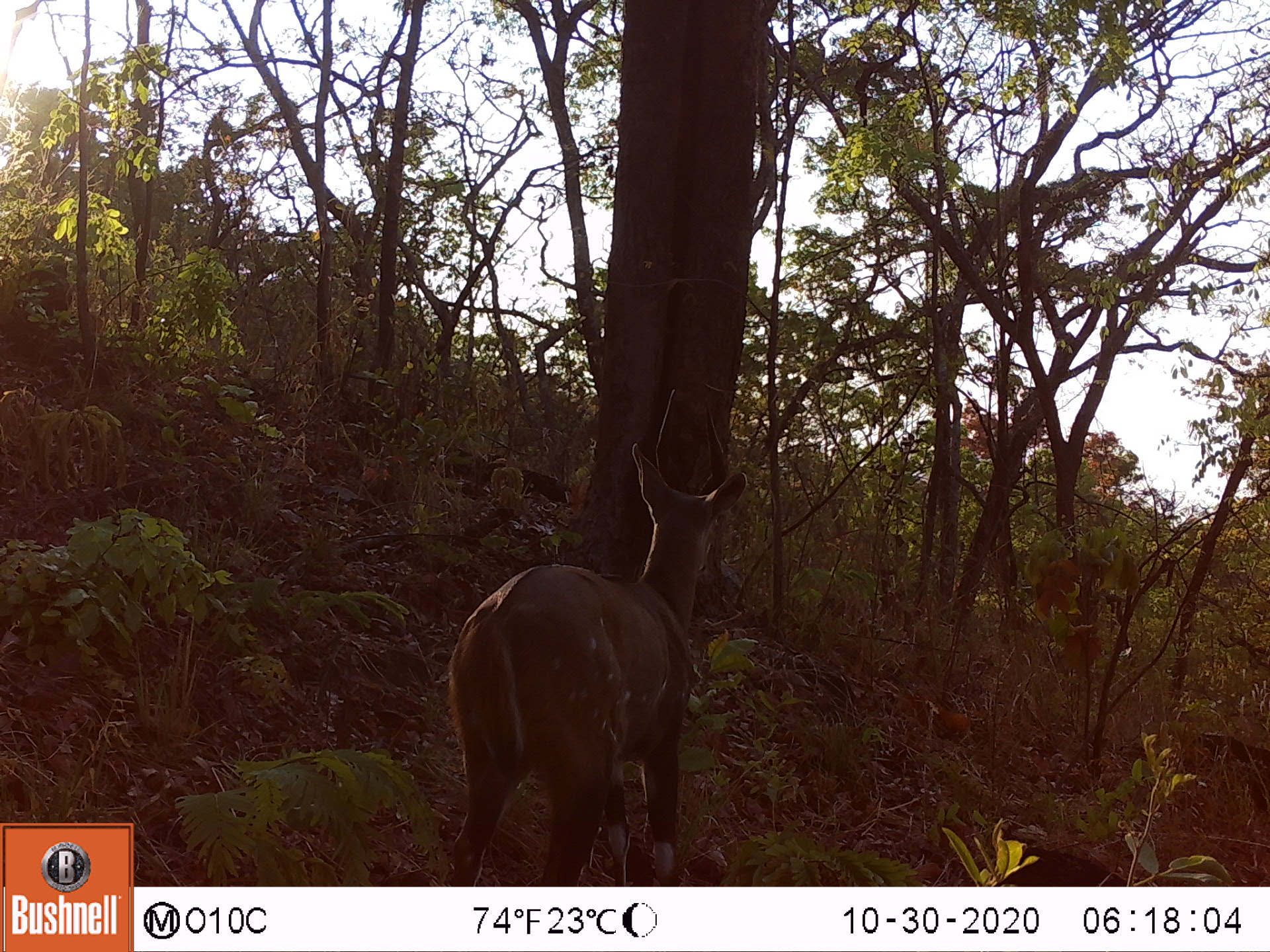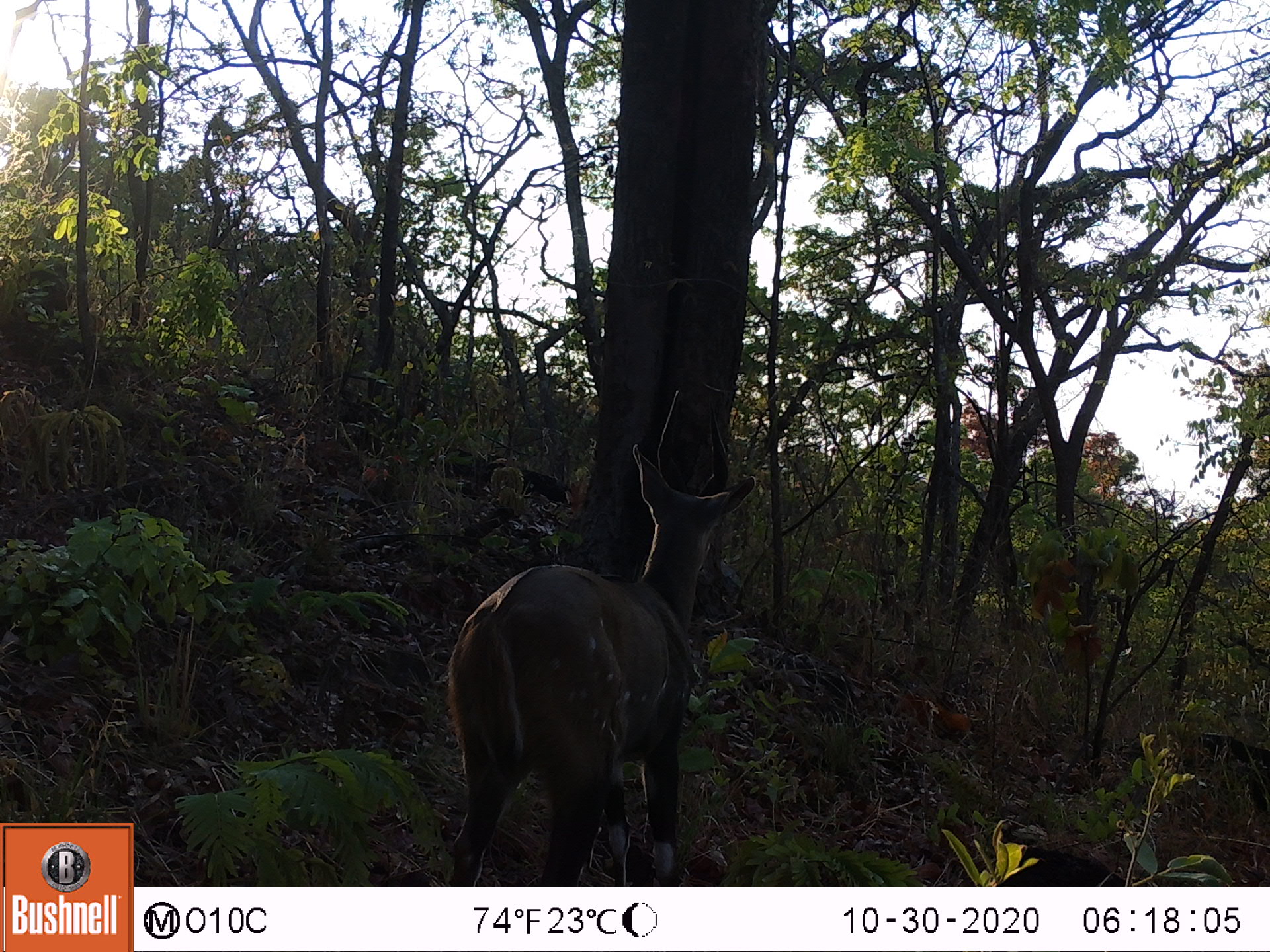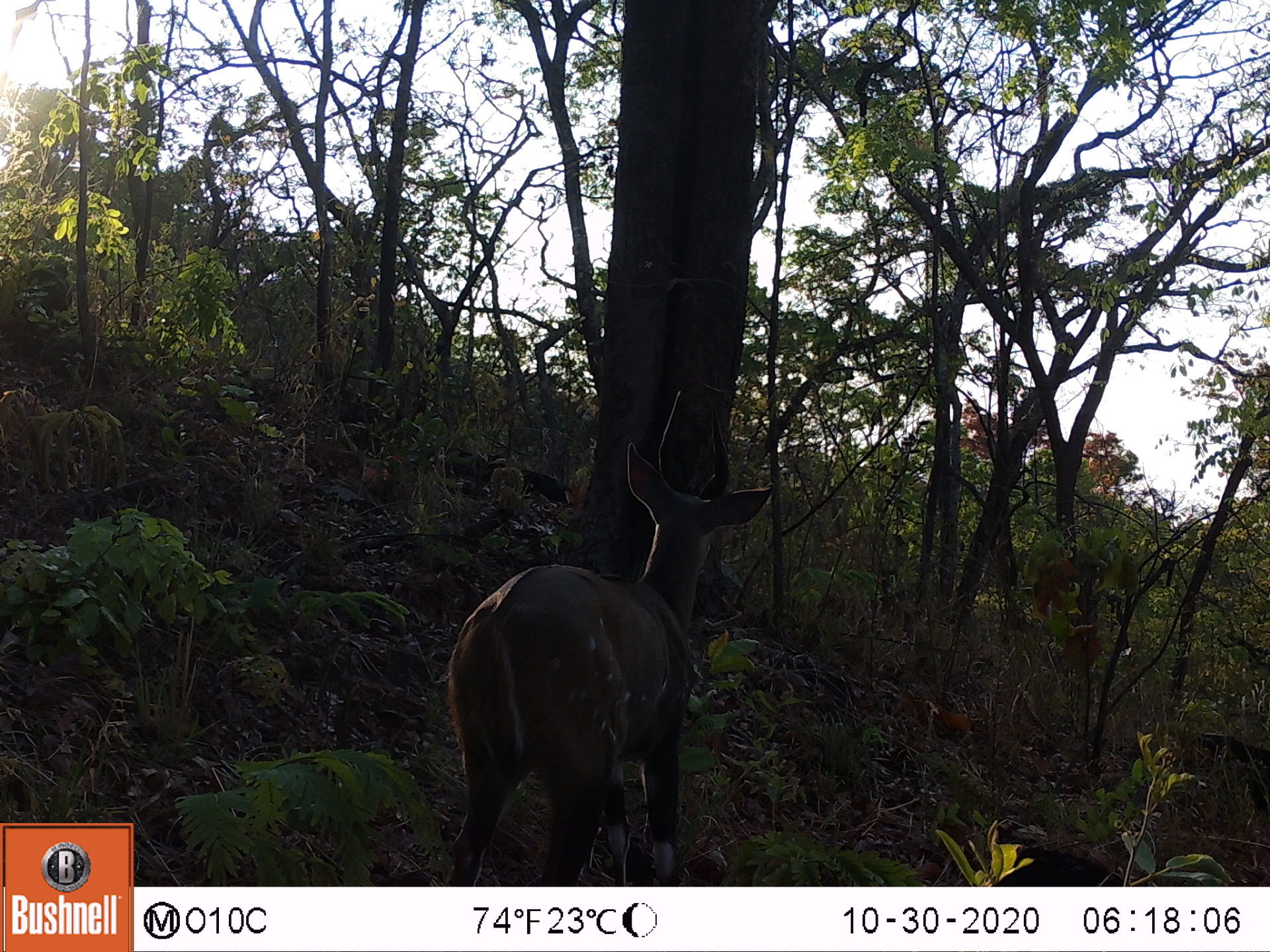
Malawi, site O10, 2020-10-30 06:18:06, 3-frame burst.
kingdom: Animalia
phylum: Chordata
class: Mammalia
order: Artiodactyla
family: Bovidae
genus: Tragelaphus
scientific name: Tragelaphus sylvaticus sylvaticus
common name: cape bushbuck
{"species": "cape bushbuck (Tragelaphus sylvaticus sylvaticus)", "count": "1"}